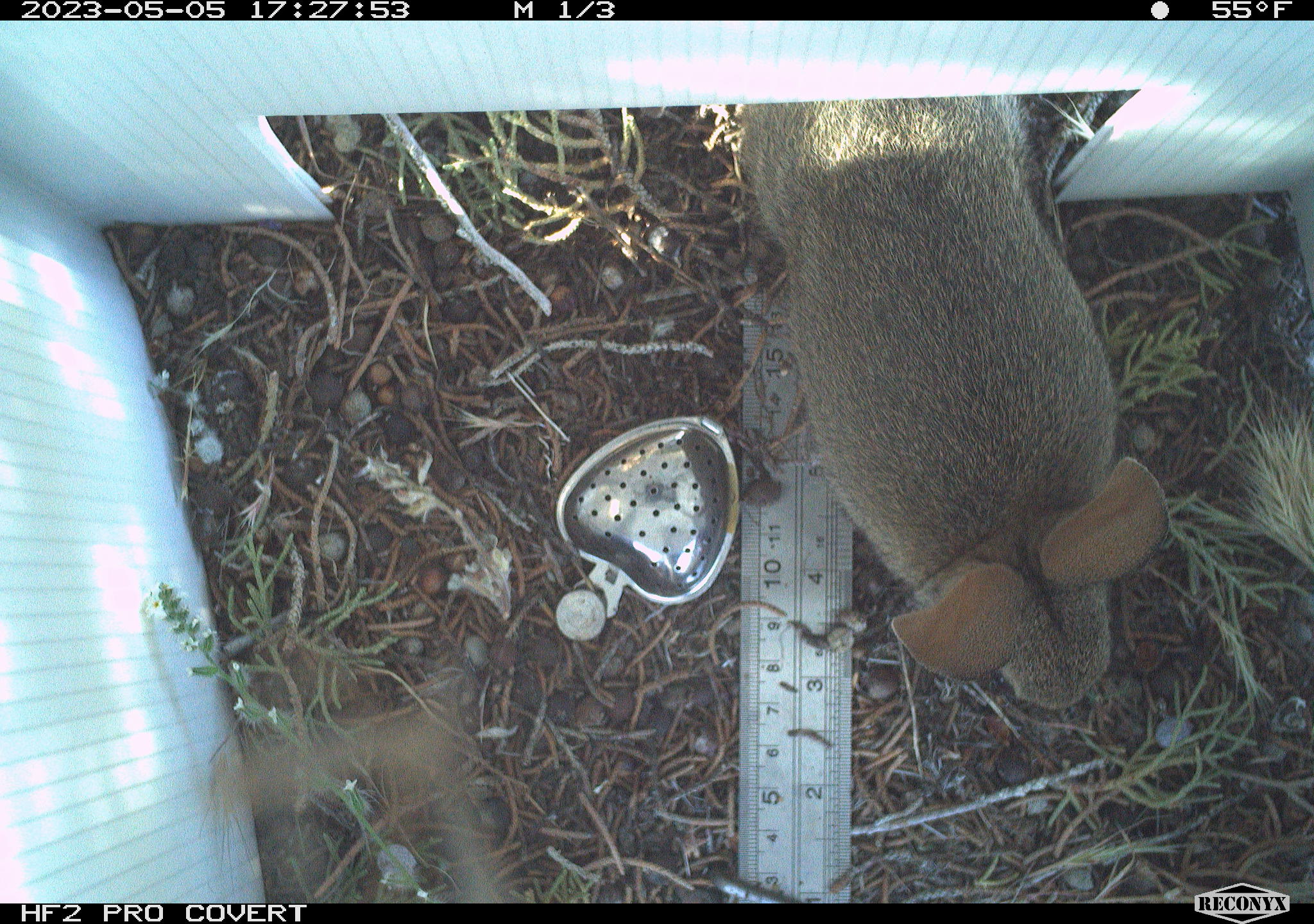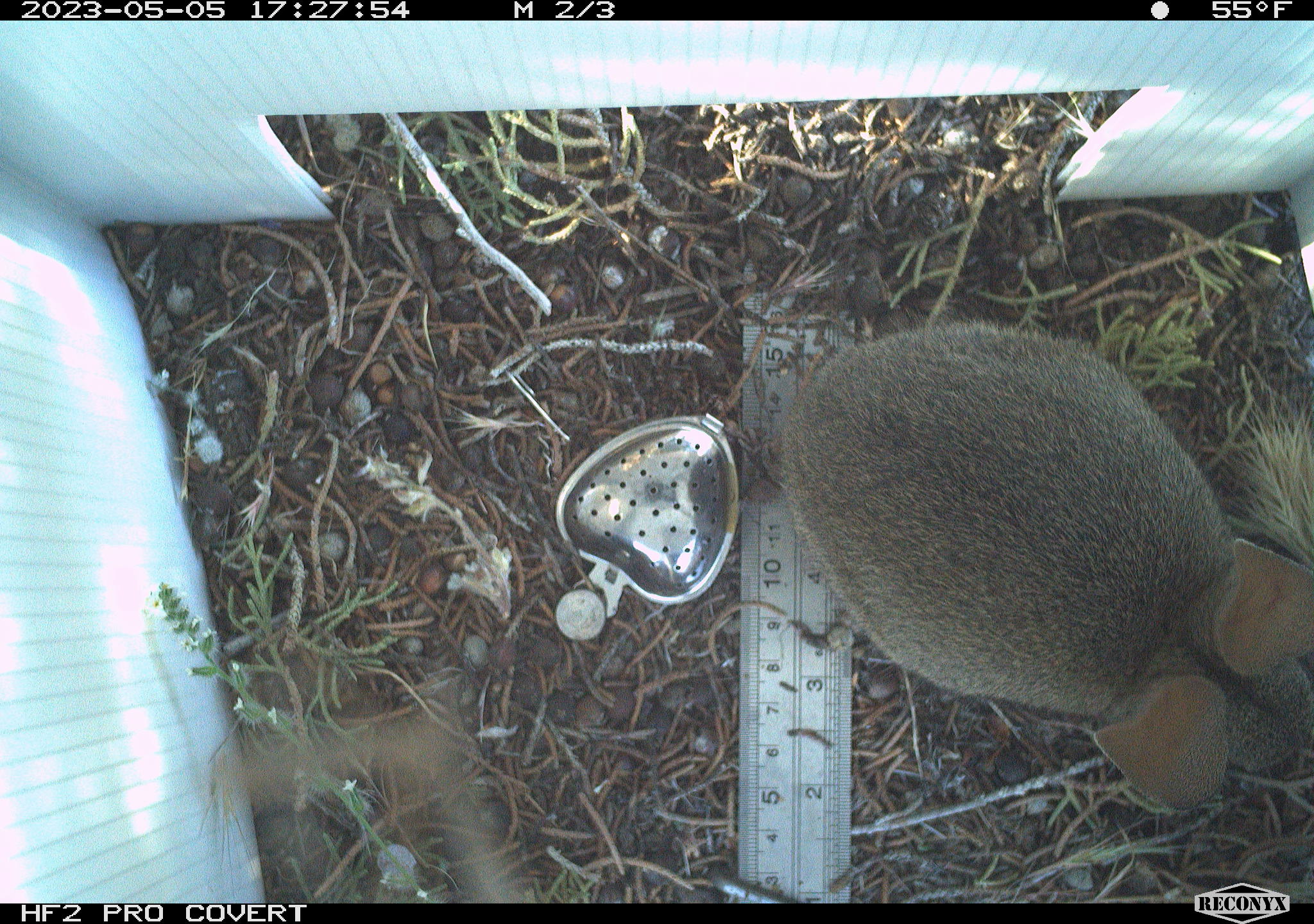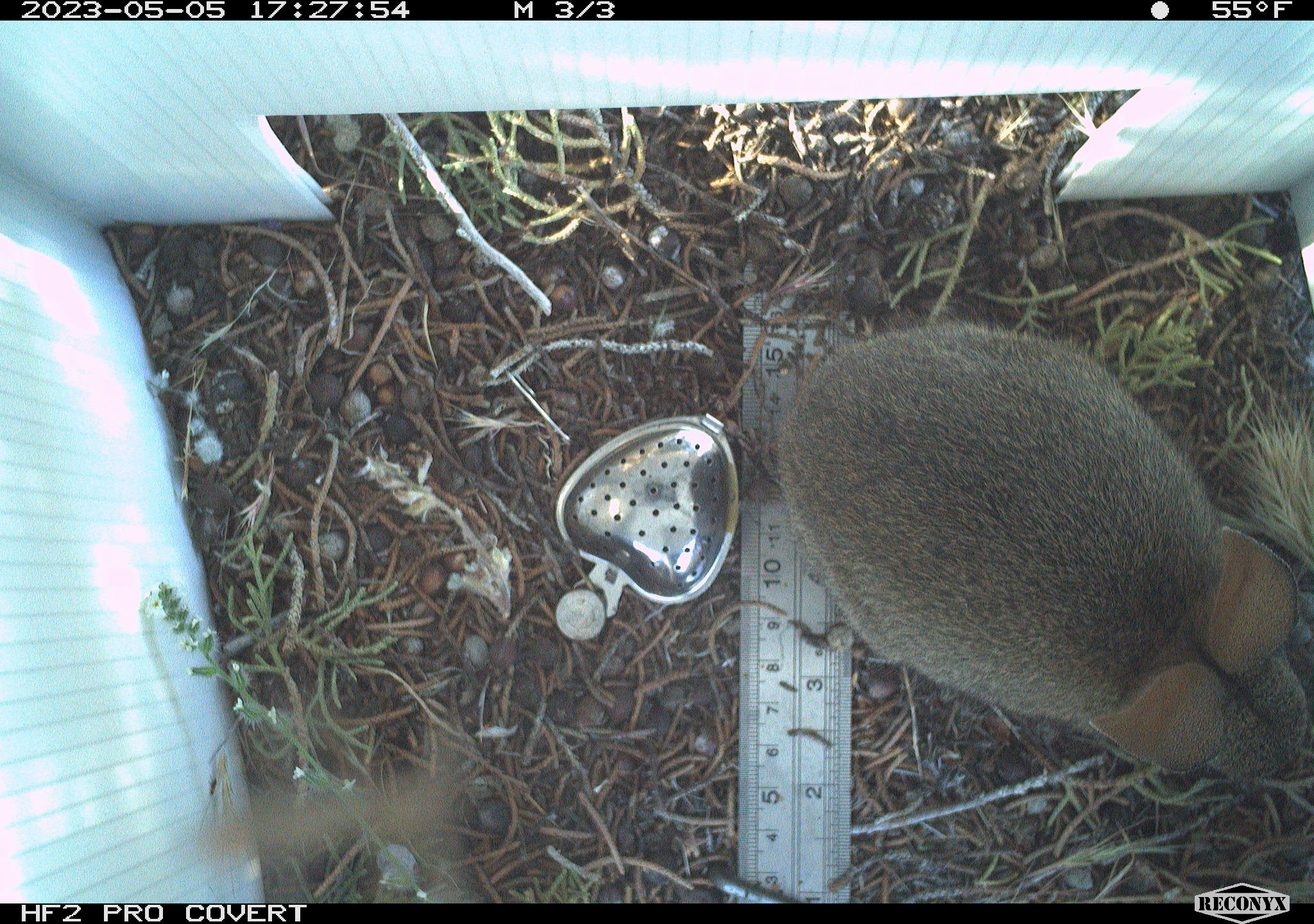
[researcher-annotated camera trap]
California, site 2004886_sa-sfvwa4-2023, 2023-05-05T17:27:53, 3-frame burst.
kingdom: Animalia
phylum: Chordata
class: Mammalia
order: Lagomorpha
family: Leporidae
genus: Sylvilagus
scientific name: Sylvilagus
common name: cottontail rabbits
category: sylvilagus species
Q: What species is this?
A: Sylvilagus species (cottontail rabbits) (Sylvilagus).